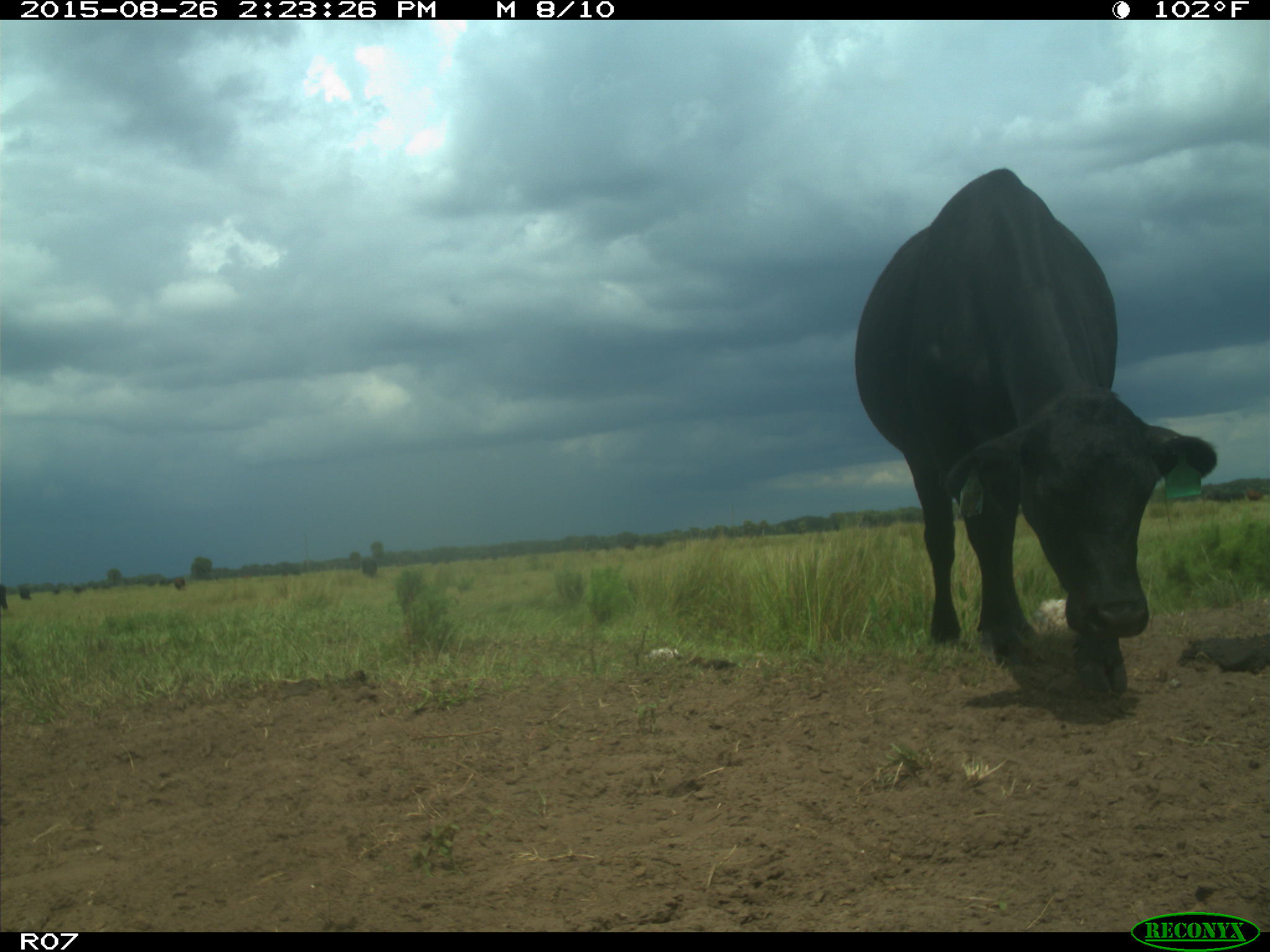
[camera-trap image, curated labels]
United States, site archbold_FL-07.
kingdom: Animalia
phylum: Chordata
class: Mammalia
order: Artiodactyla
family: Bovidae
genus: Bos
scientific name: Bos taurus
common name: domestic cow